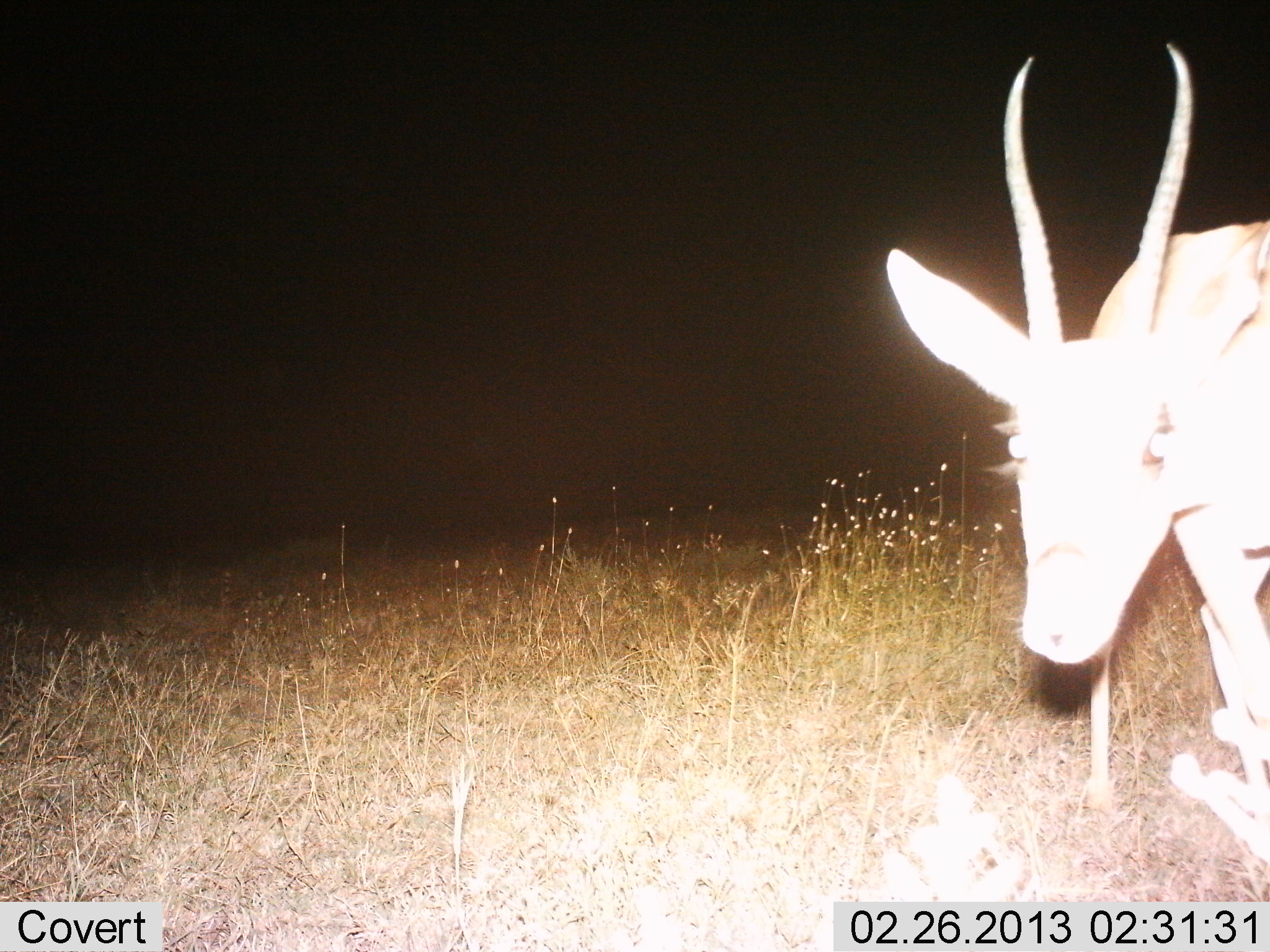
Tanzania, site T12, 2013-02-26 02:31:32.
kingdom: Animalia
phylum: Chordata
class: Mammalia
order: Artiodactyla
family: Bovidae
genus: Nanger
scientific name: Nanger granti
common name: grant's gazelle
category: gazellegrants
Gazellegrants (grant's gazelle) (Nanger granti), count 1. Behavior (volunteer vote fractions): standing 81%, resting 0%, moving 19%, interacting 0%. Young present (vote fraction): 0%. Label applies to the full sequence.